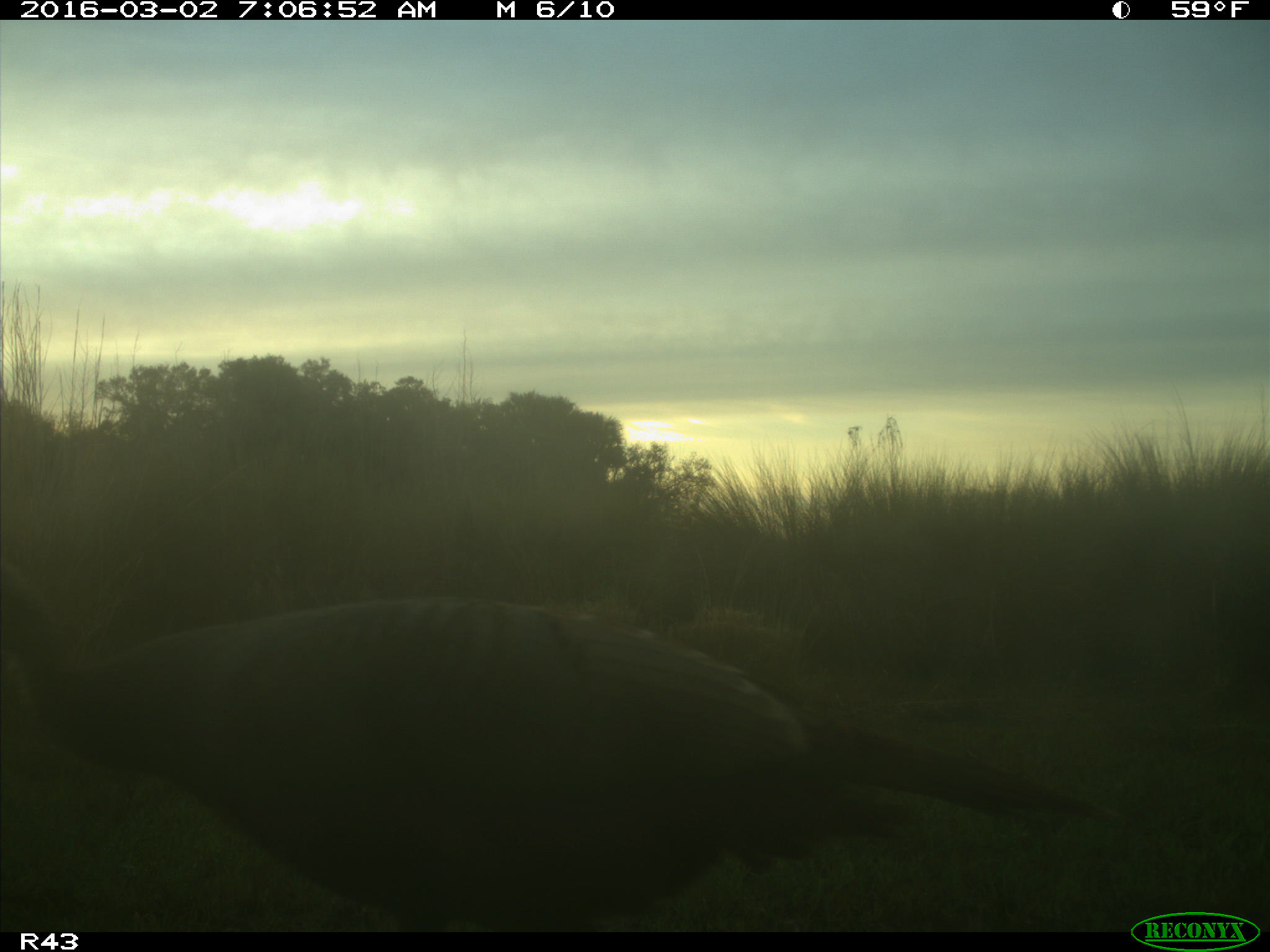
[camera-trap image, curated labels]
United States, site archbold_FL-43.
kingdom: Animalia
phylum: Chordata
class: Aves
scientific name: Aves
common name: birds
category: unidentified bird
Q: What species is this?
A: Unidentified bird (birds) (Aves).